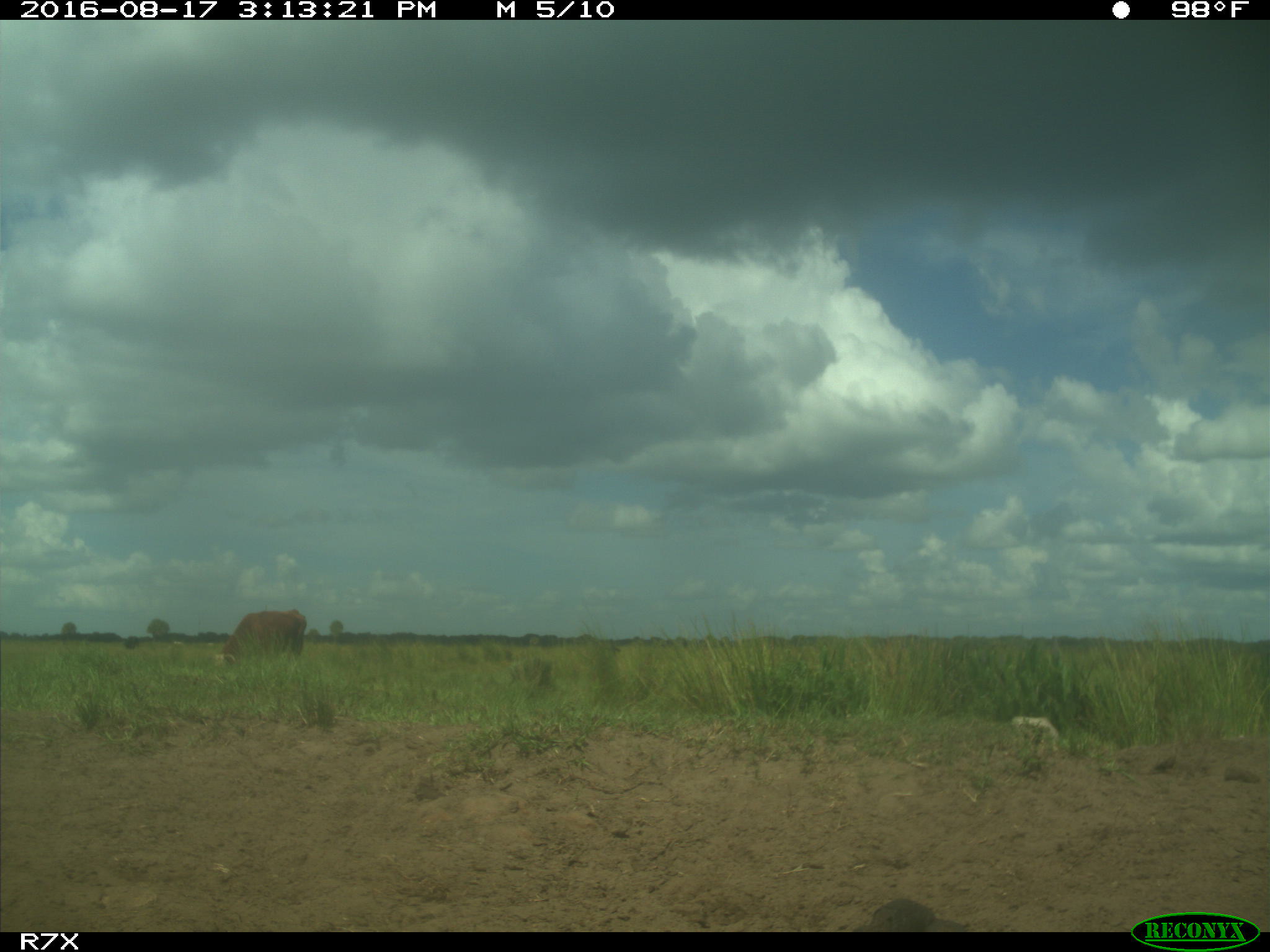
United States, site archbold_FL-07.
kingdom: Animalia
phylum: Chordata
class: Mammalia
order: Artiodactyla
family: Bovidae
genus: Bos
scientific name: Bos taurus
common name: domestic cow